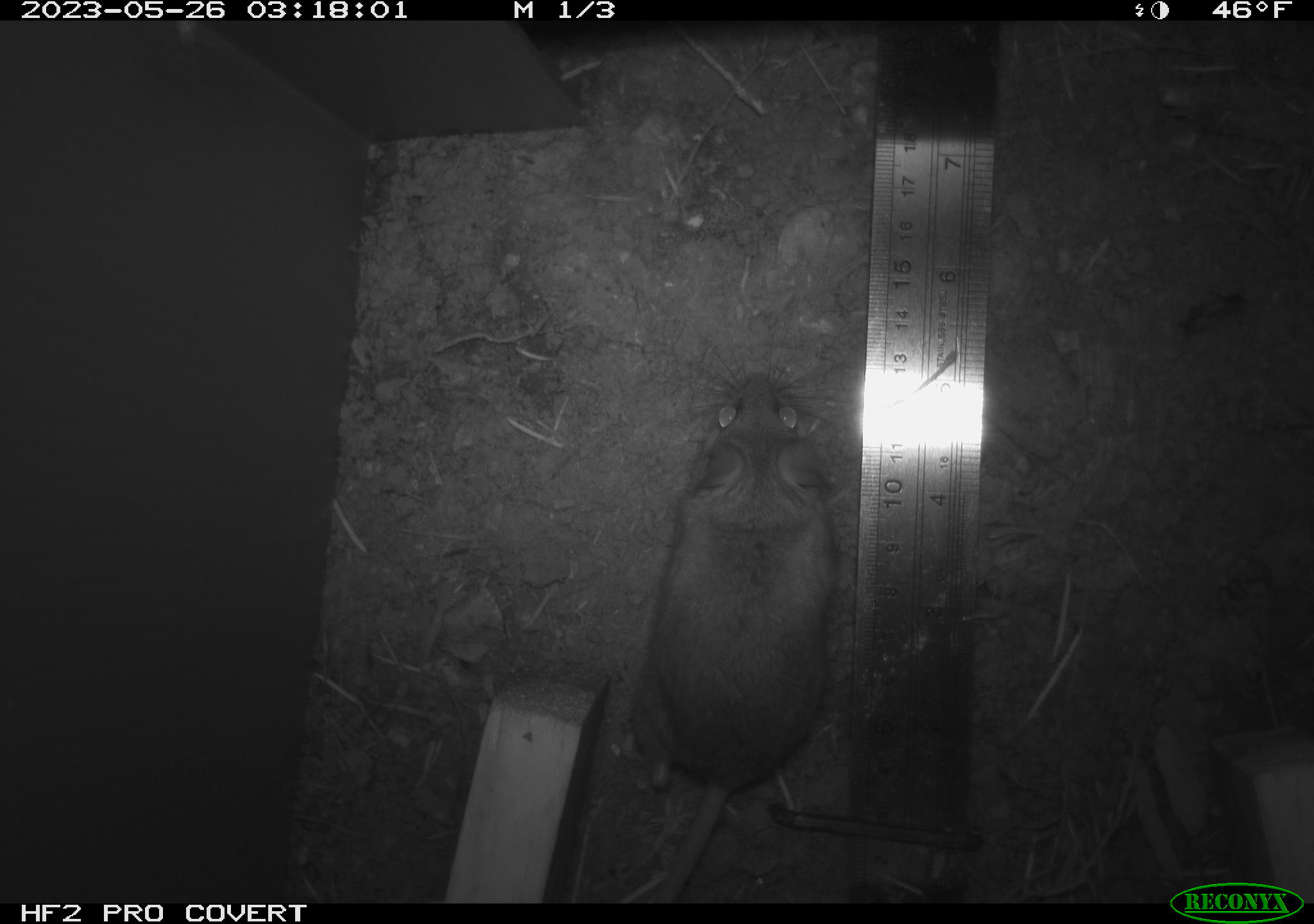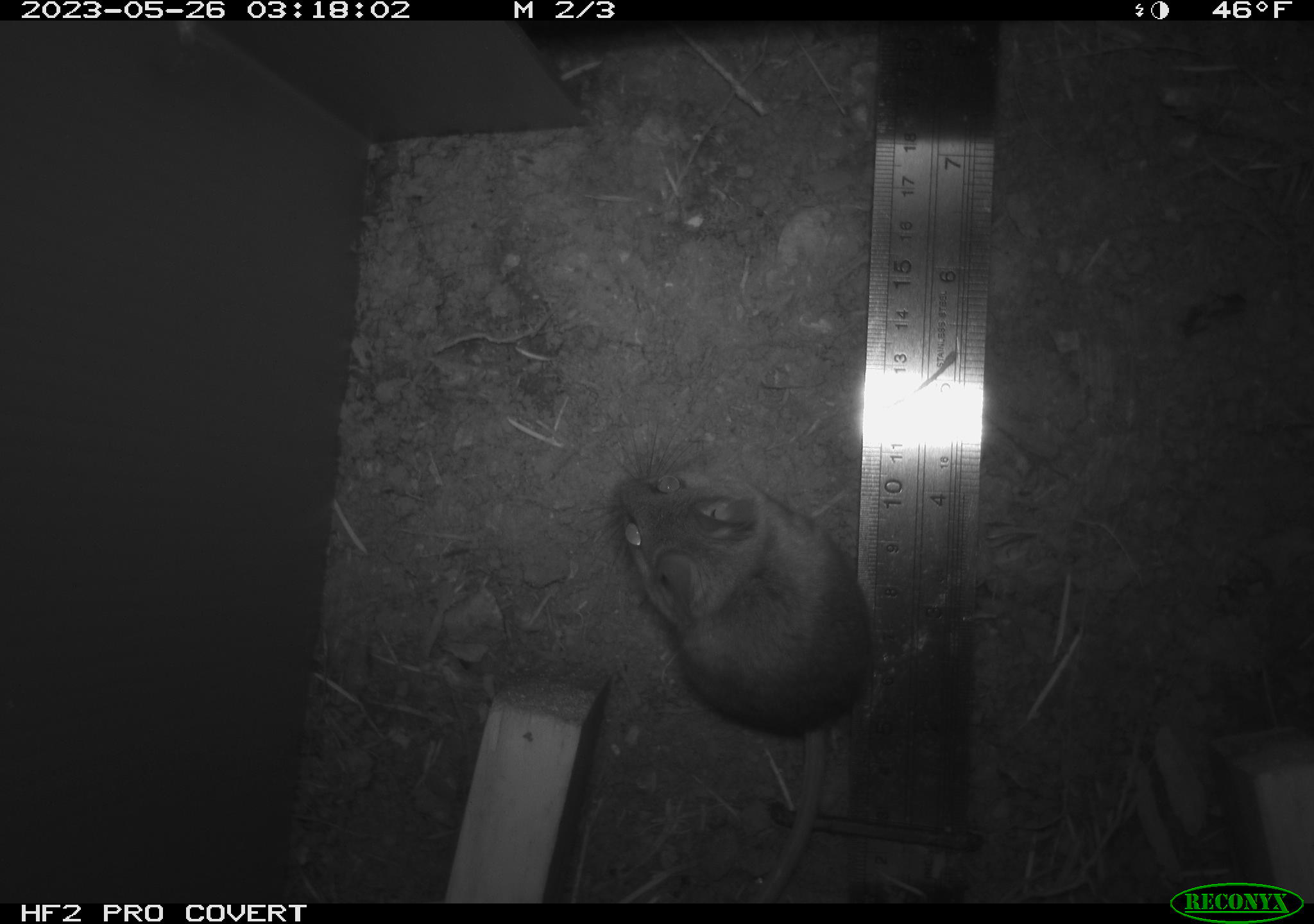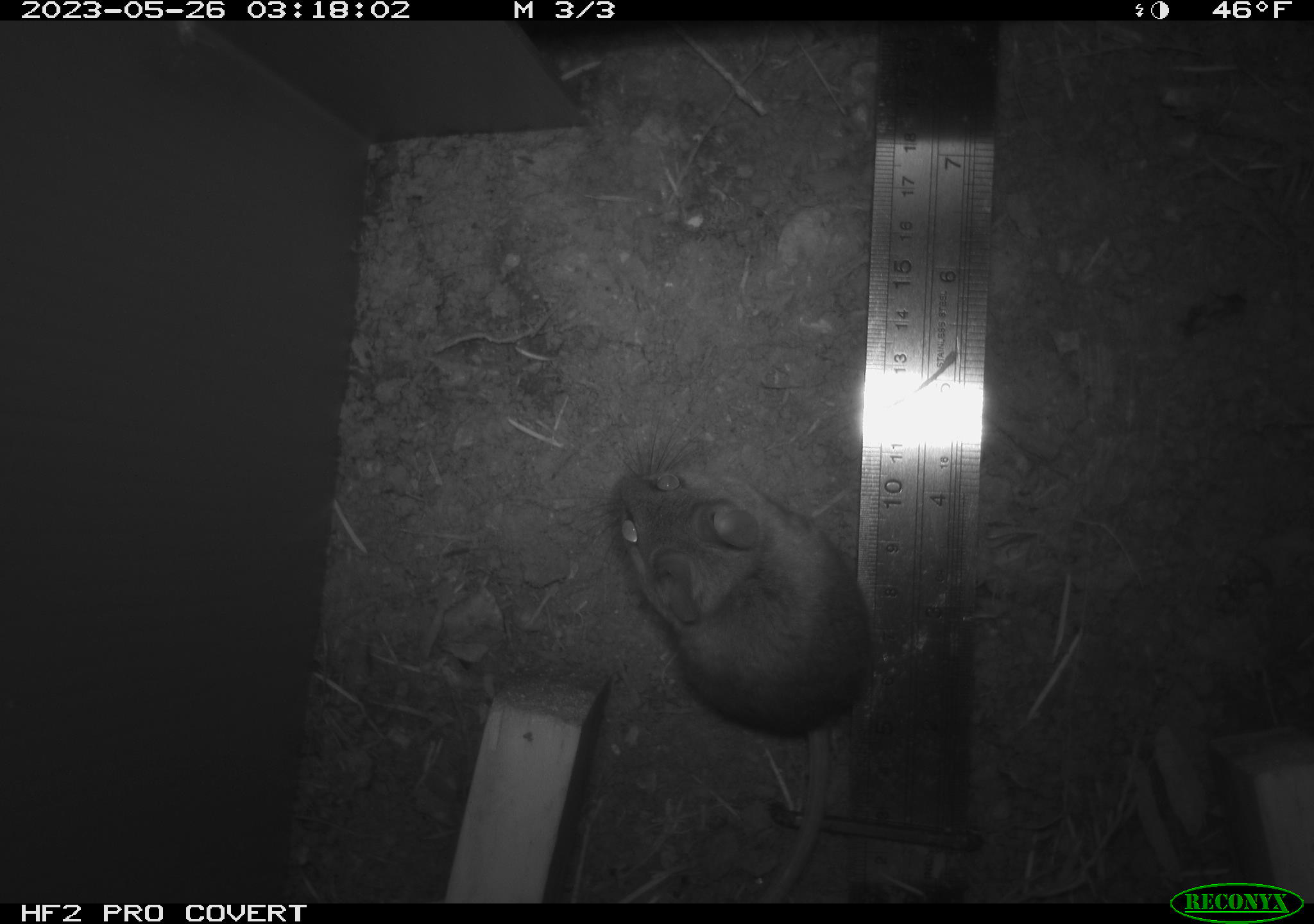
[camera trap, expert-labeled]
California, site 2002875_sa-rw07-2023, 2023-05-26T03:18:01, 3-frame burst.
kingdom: Animalia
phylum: Chordata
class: Mammalia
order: Rodentia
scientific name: Rodentia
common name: mouse species